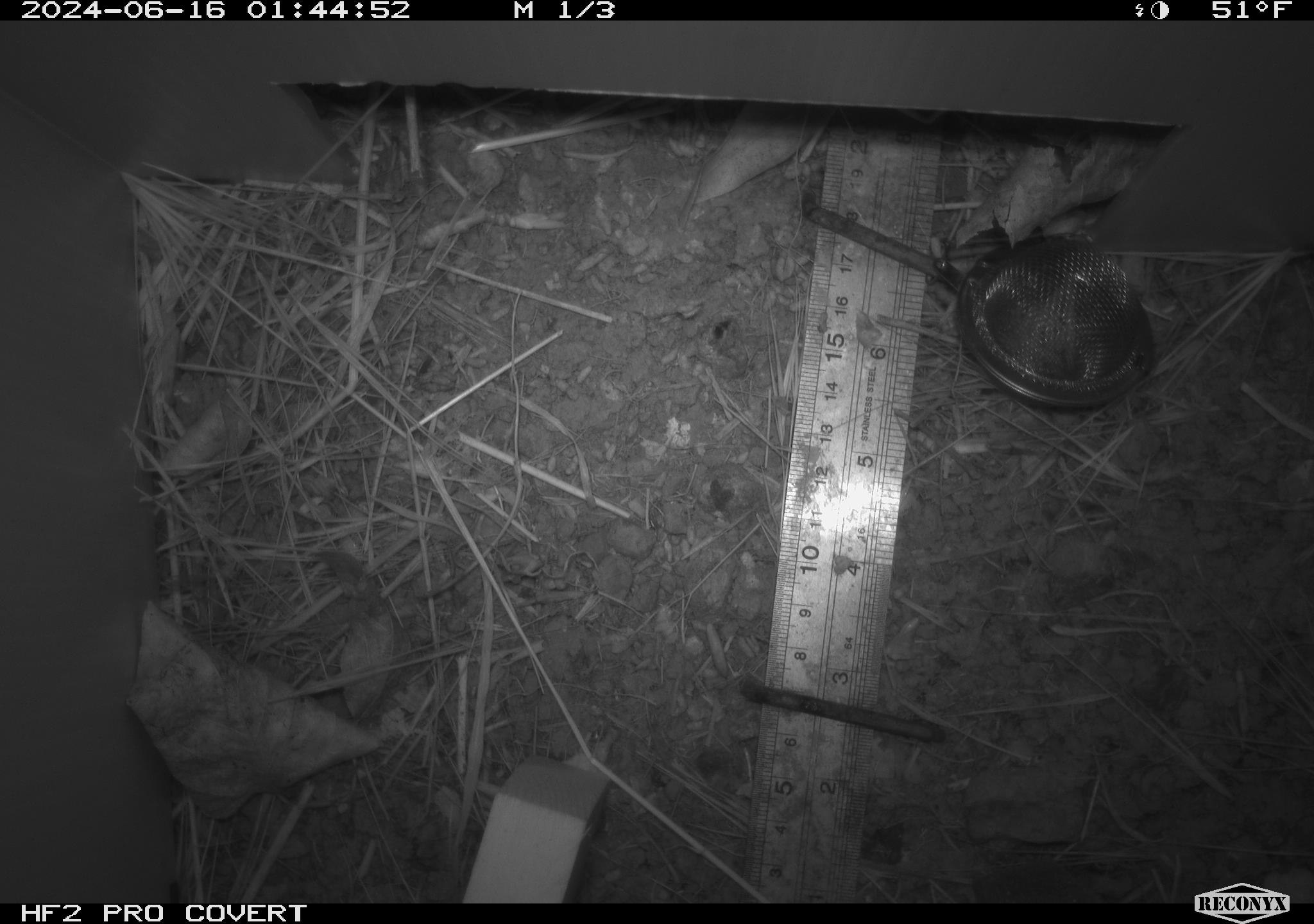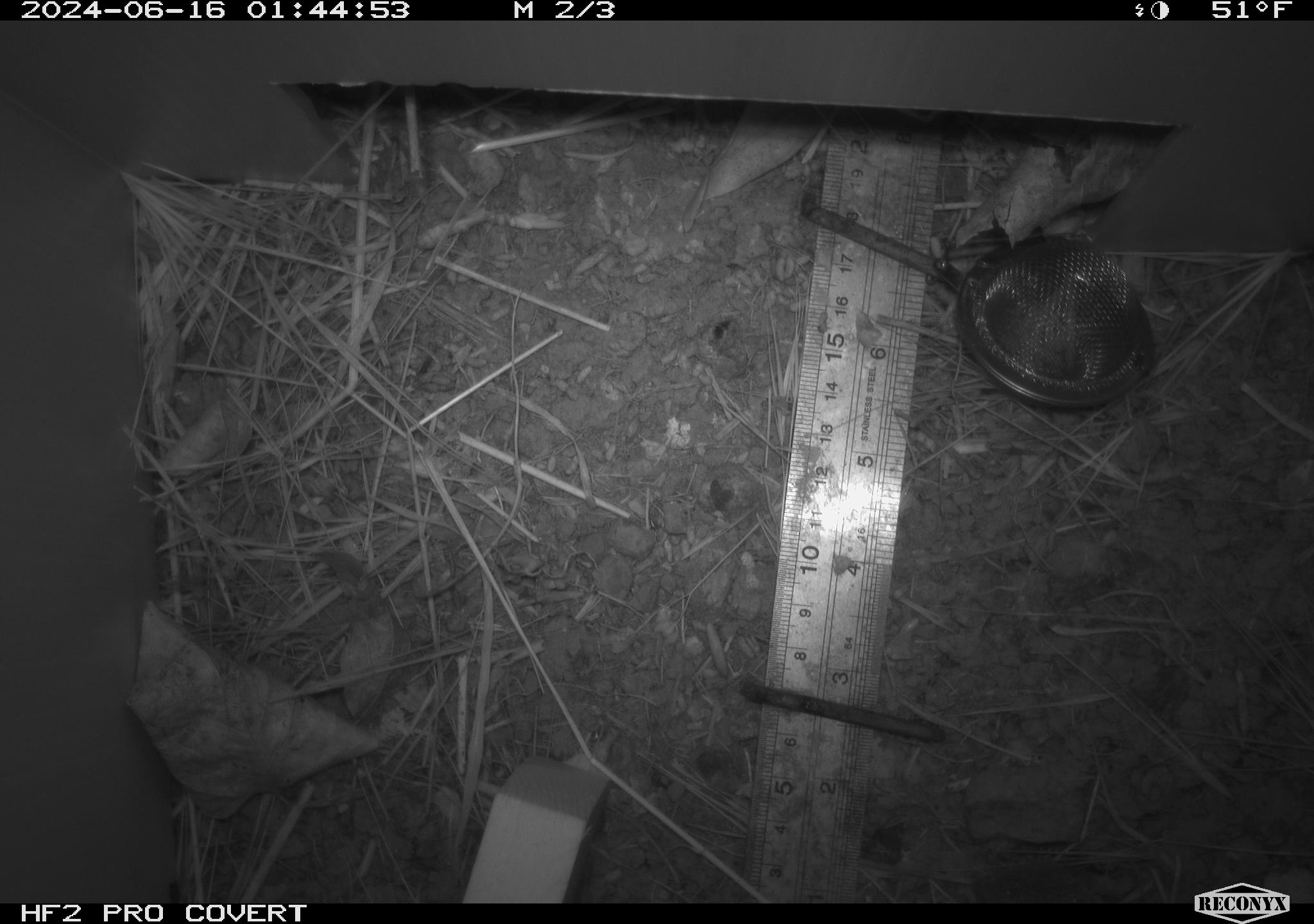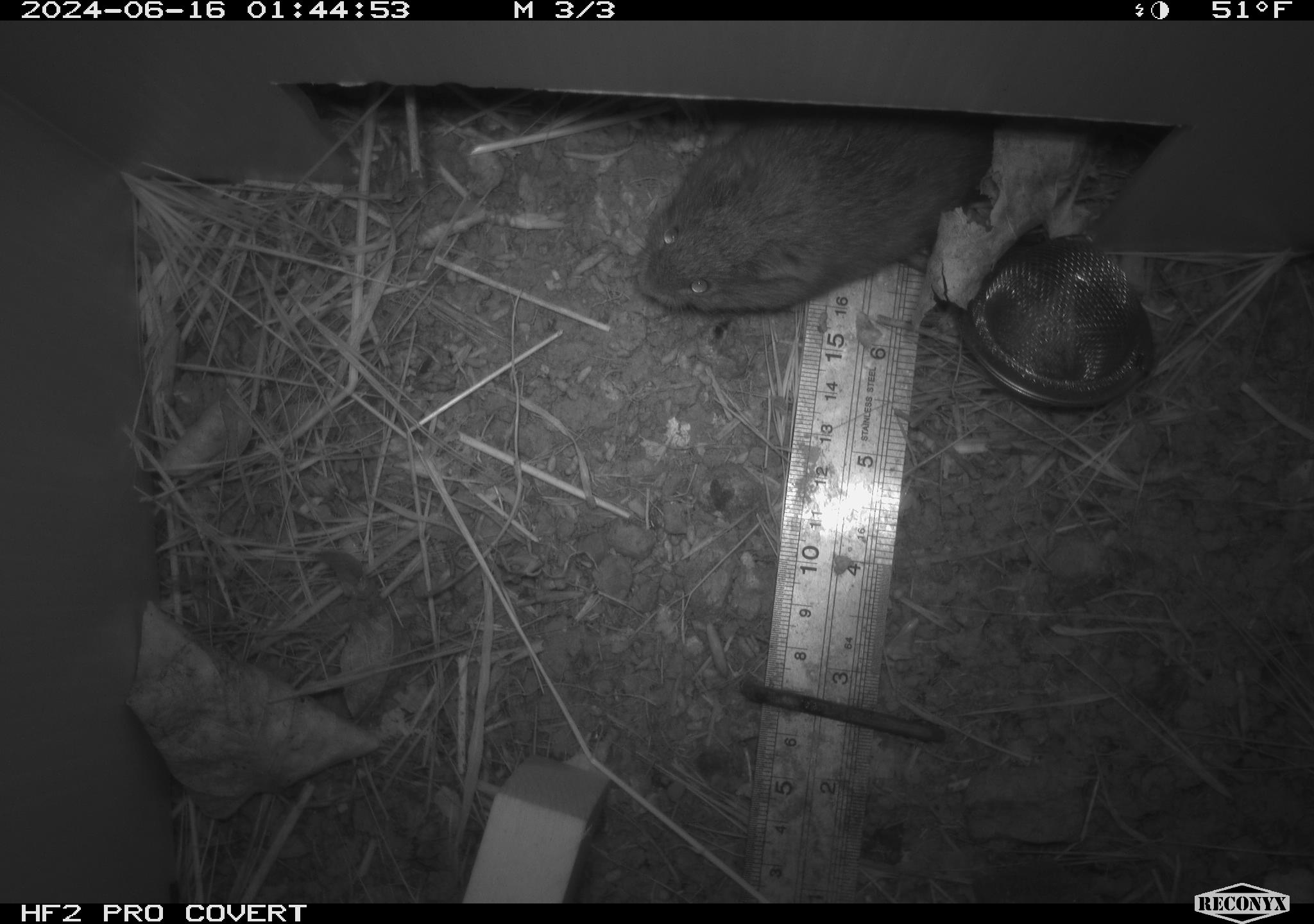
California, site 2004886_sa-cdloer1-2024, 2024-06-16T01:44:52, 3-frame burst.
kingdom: Animalia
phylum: Chordata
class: Mammalia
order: Rodentia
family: Cricetidae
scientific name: Arvicolinae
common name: voles, lemmings, and muskrats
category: arvicolinae subfamily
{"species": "arvicolinae subfamily (voles, lemmings, and muskrats) (Arvicolinae)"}